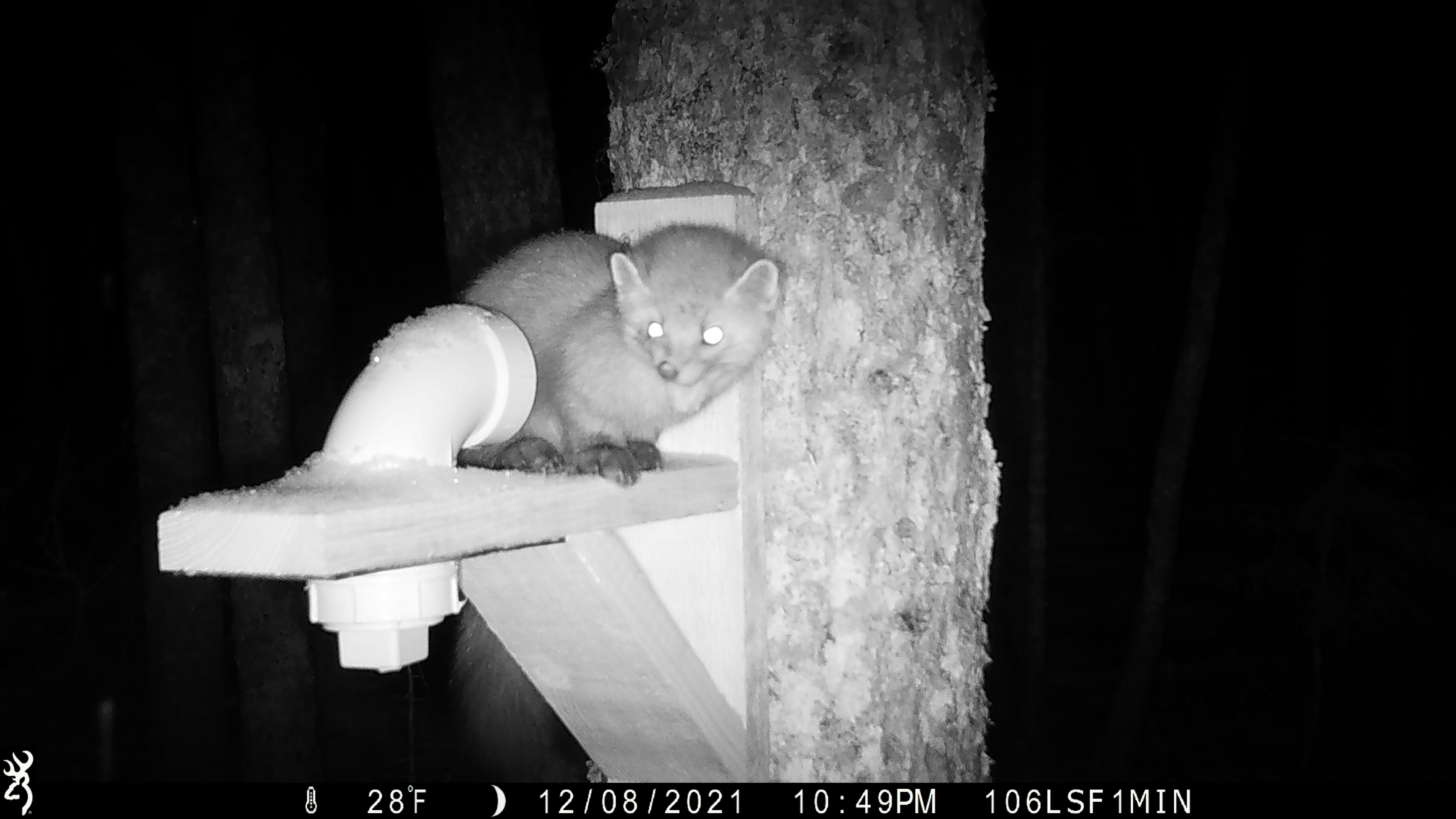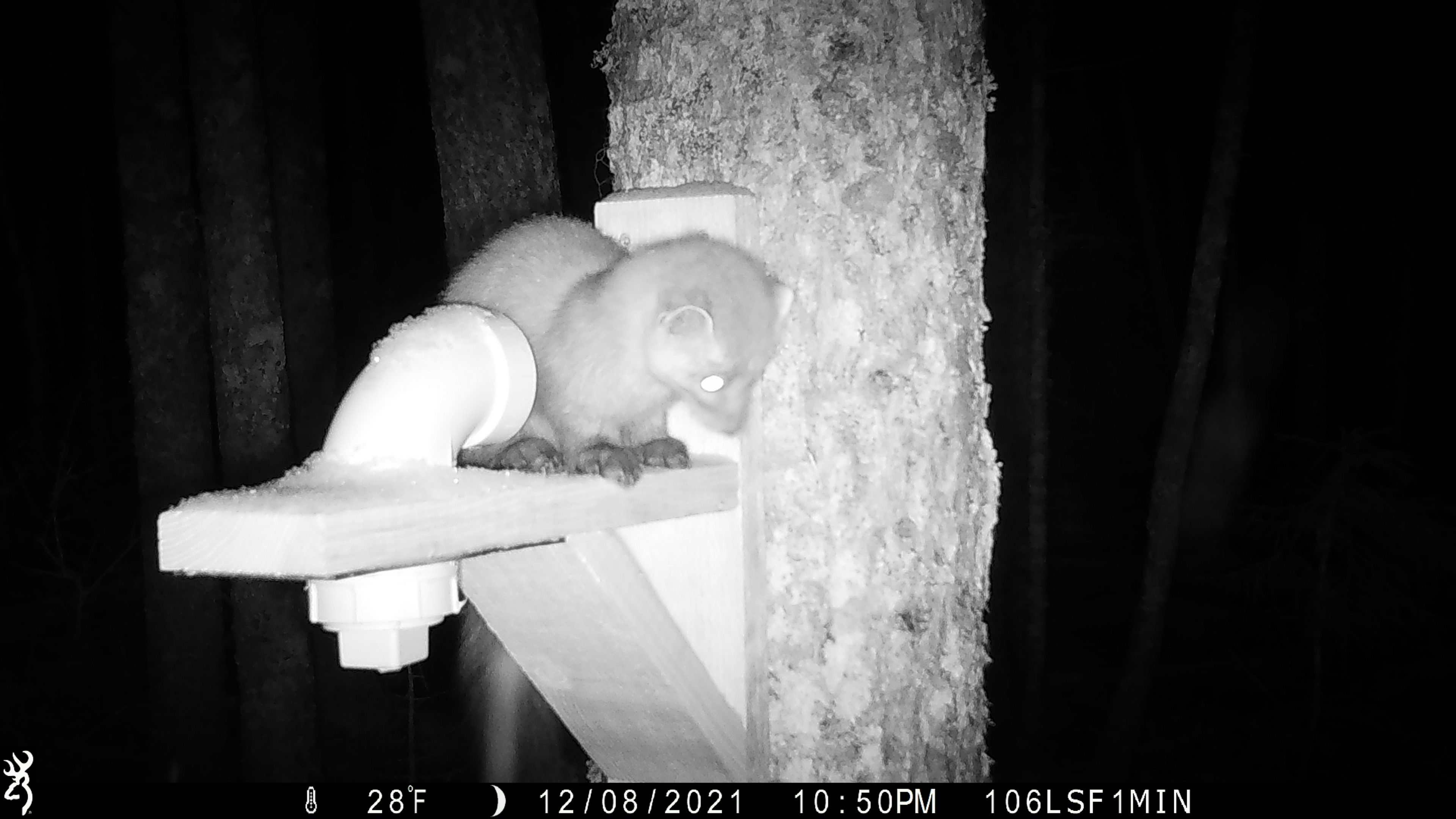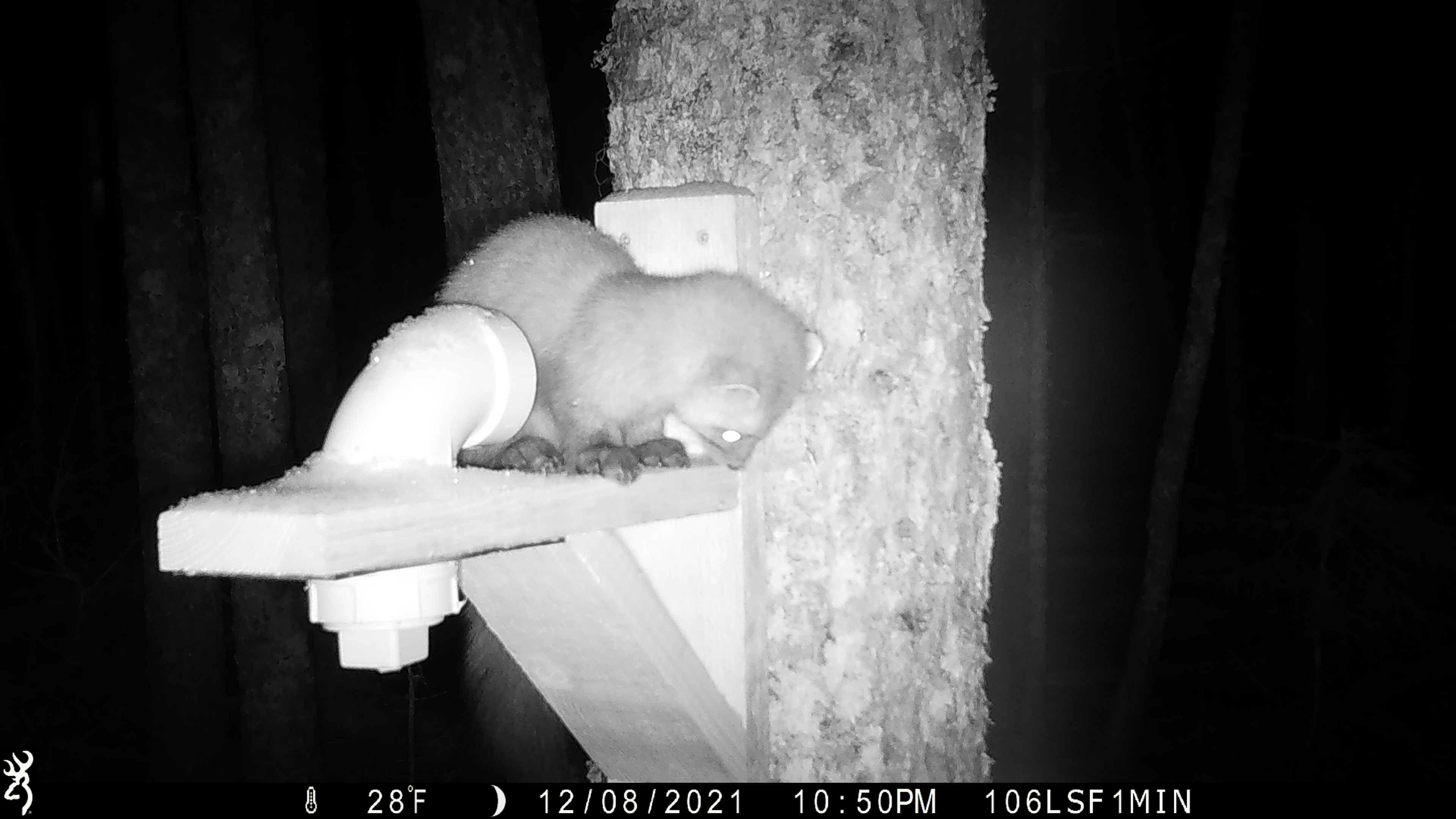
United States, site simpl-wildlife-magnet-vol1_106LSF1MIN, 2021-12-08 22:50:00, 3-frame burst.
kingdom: Animalia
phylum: Chordata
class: Mammalia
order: Carnivora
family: Mustelidae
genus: Martes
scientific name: Martes americana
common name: american marten